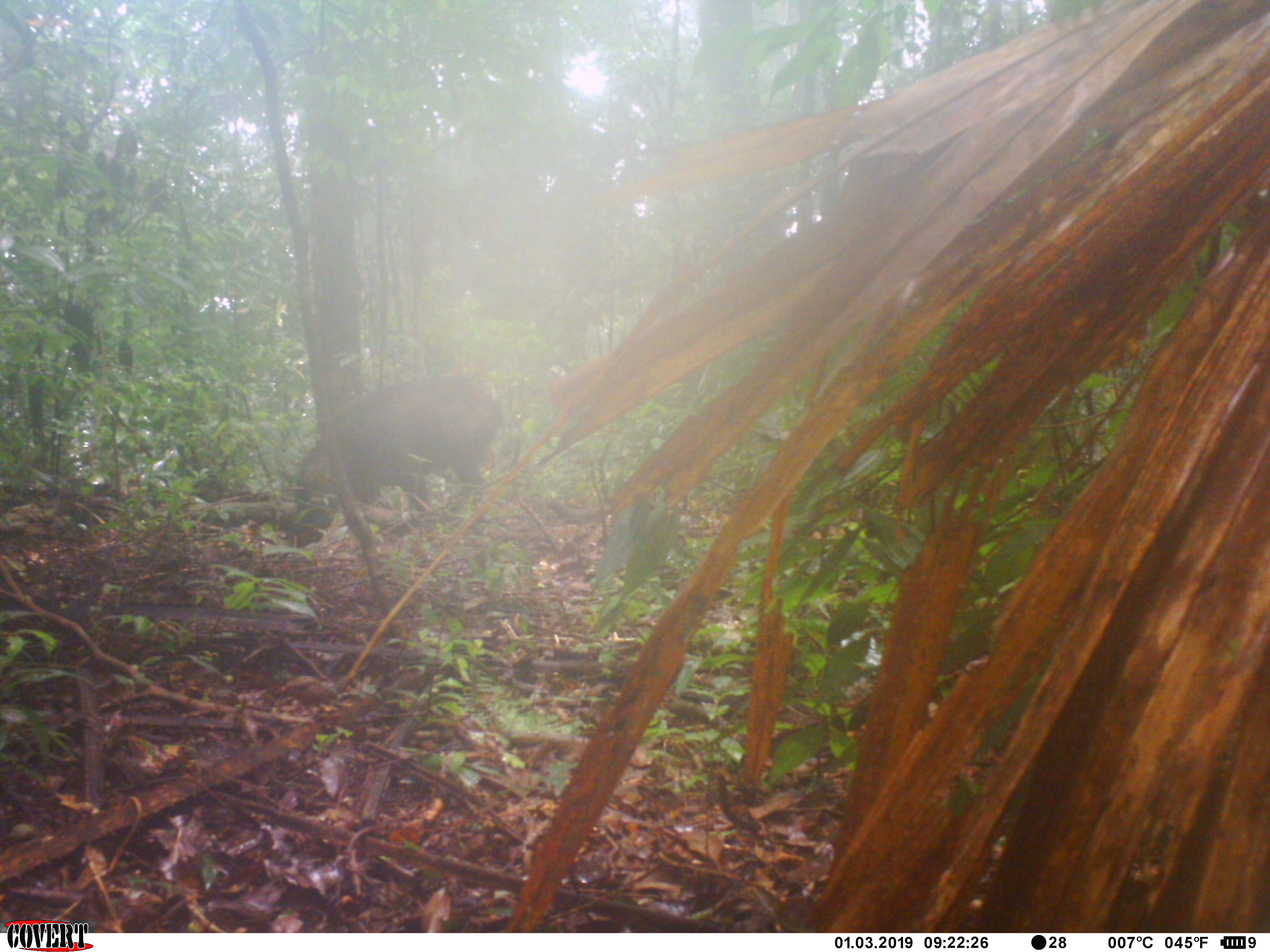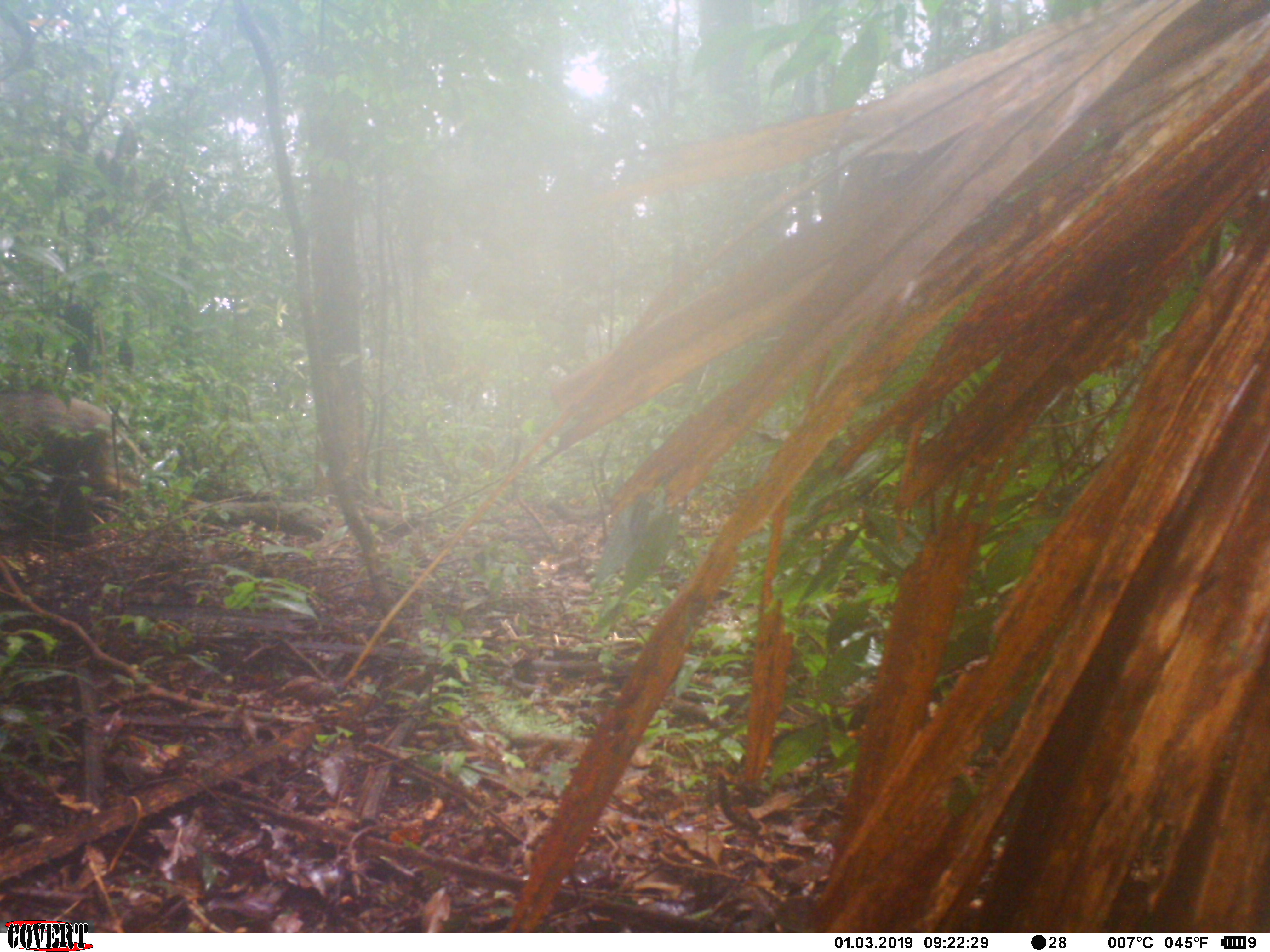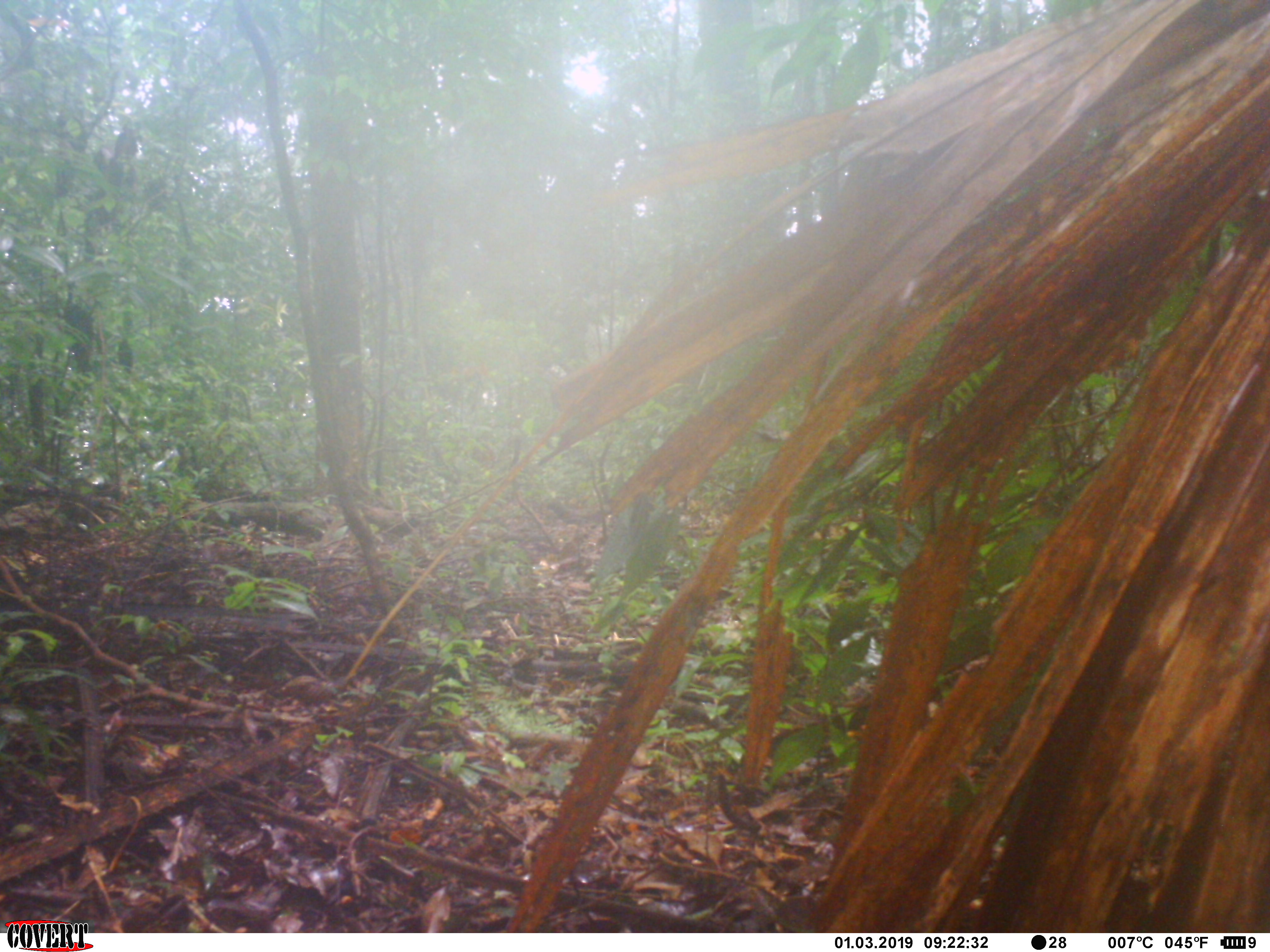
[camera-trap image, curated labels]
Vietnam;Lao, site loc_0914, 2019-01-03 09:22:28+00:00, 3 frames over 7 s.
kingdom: Animalia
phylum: Chordata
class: Mammalia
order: Artiodactyla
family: Suidae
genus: Sus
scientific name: Sus scrofa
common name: eurasian wild pig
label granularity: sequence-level